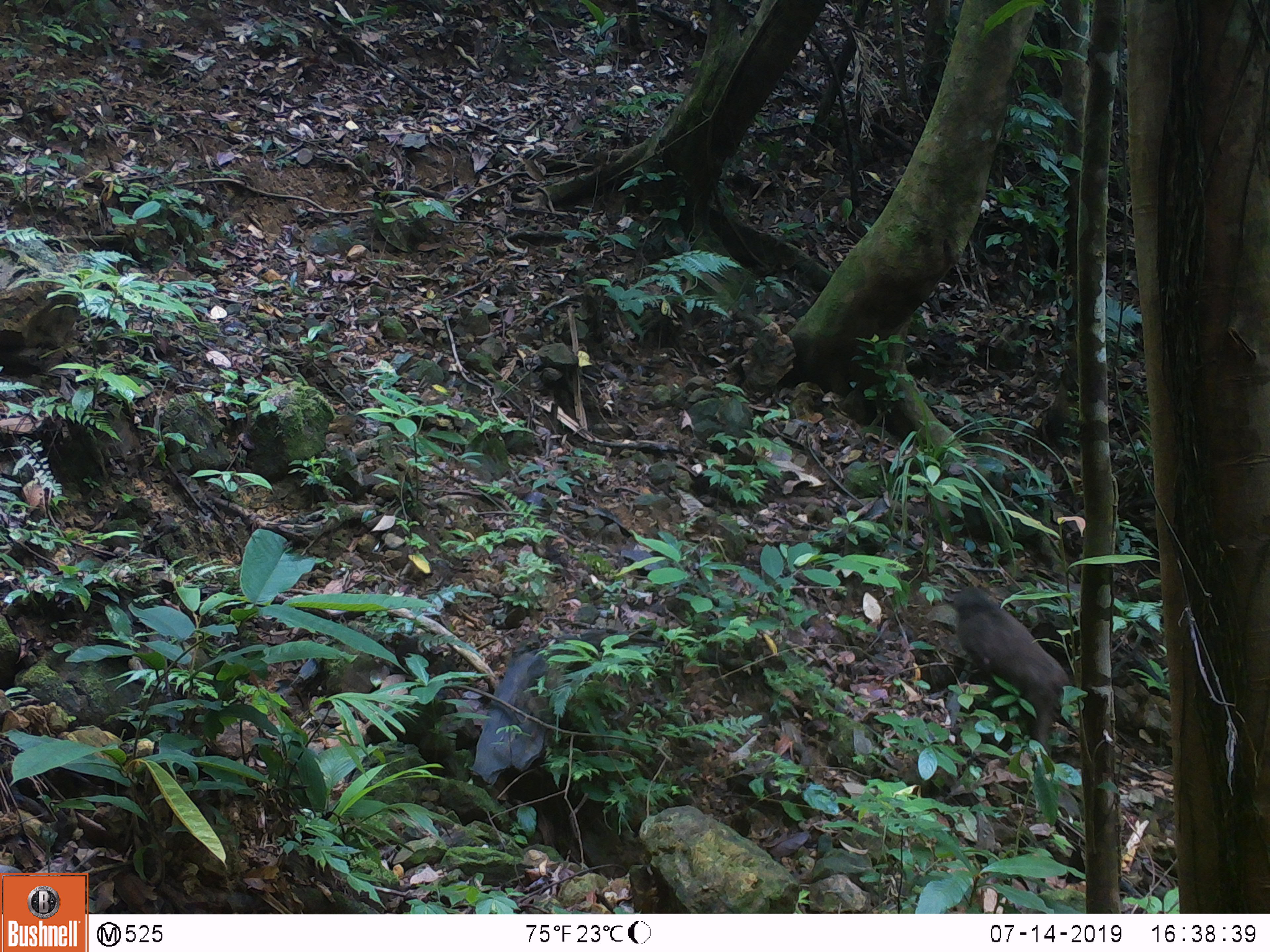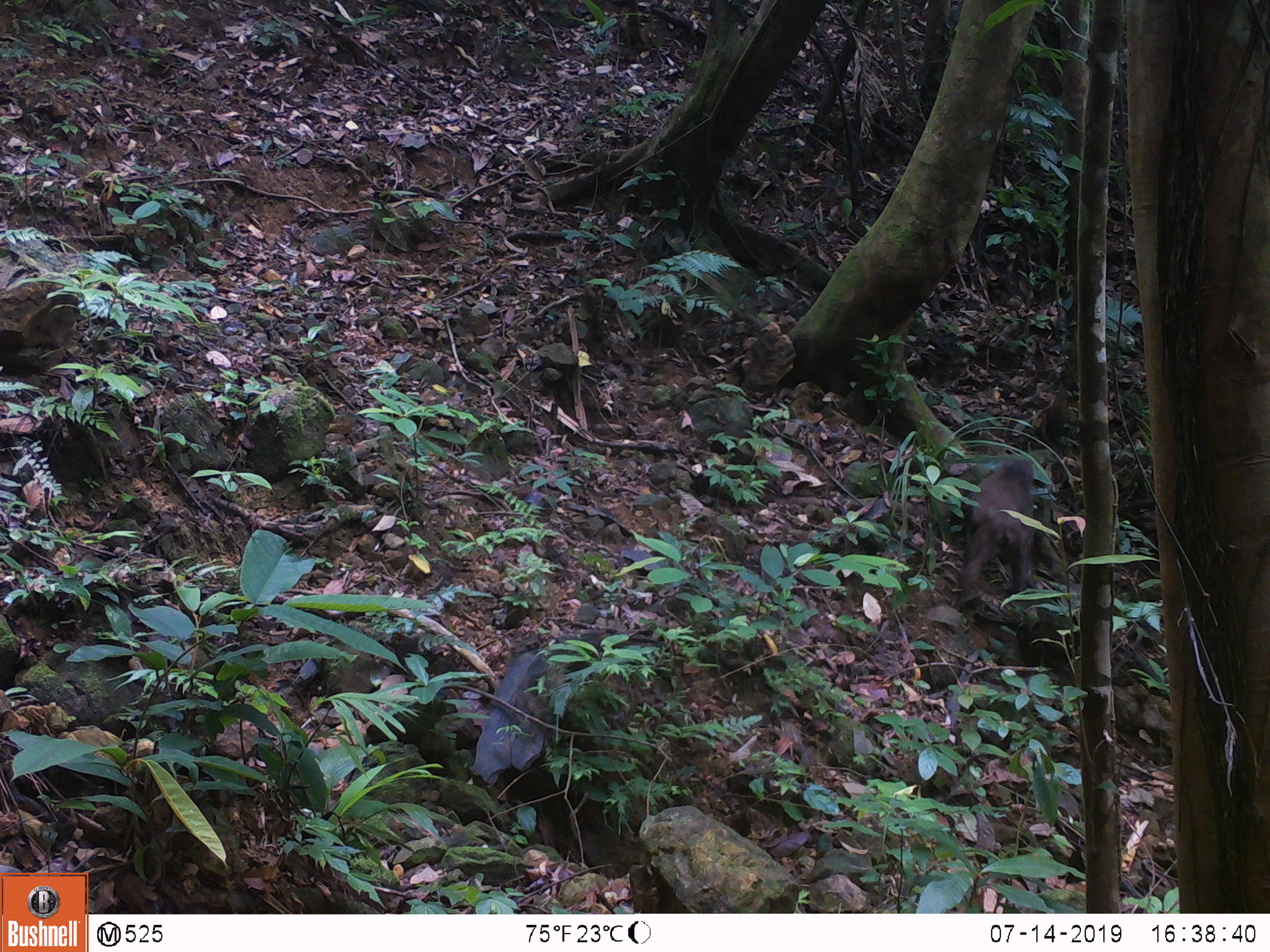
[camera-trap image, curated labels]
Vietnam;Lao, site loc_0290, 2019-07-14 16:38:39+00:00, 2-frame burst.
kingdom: Animalia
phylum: Chordata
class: Mammalia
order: Primates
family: Cercopithecidae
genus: Macaca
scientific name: Macaca arctoides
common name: stump-tailed macaque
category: stump tailed macaque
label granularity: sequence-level